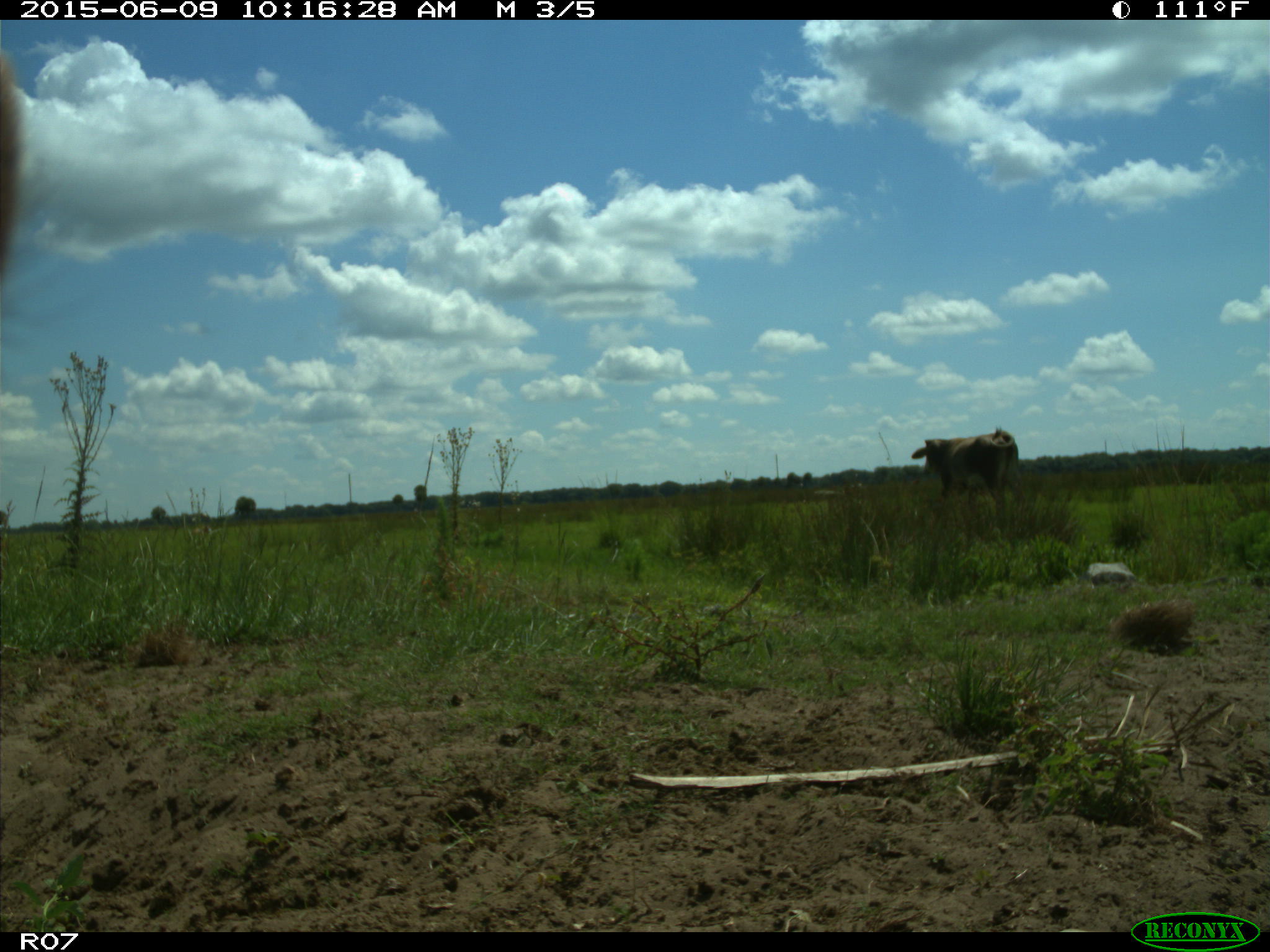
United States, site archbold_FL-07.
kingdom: Animalia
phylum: Chordata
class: Mammalia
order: Artiodactyla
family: Bovidae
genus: Bos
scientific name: Bos taurus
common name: domestic cow